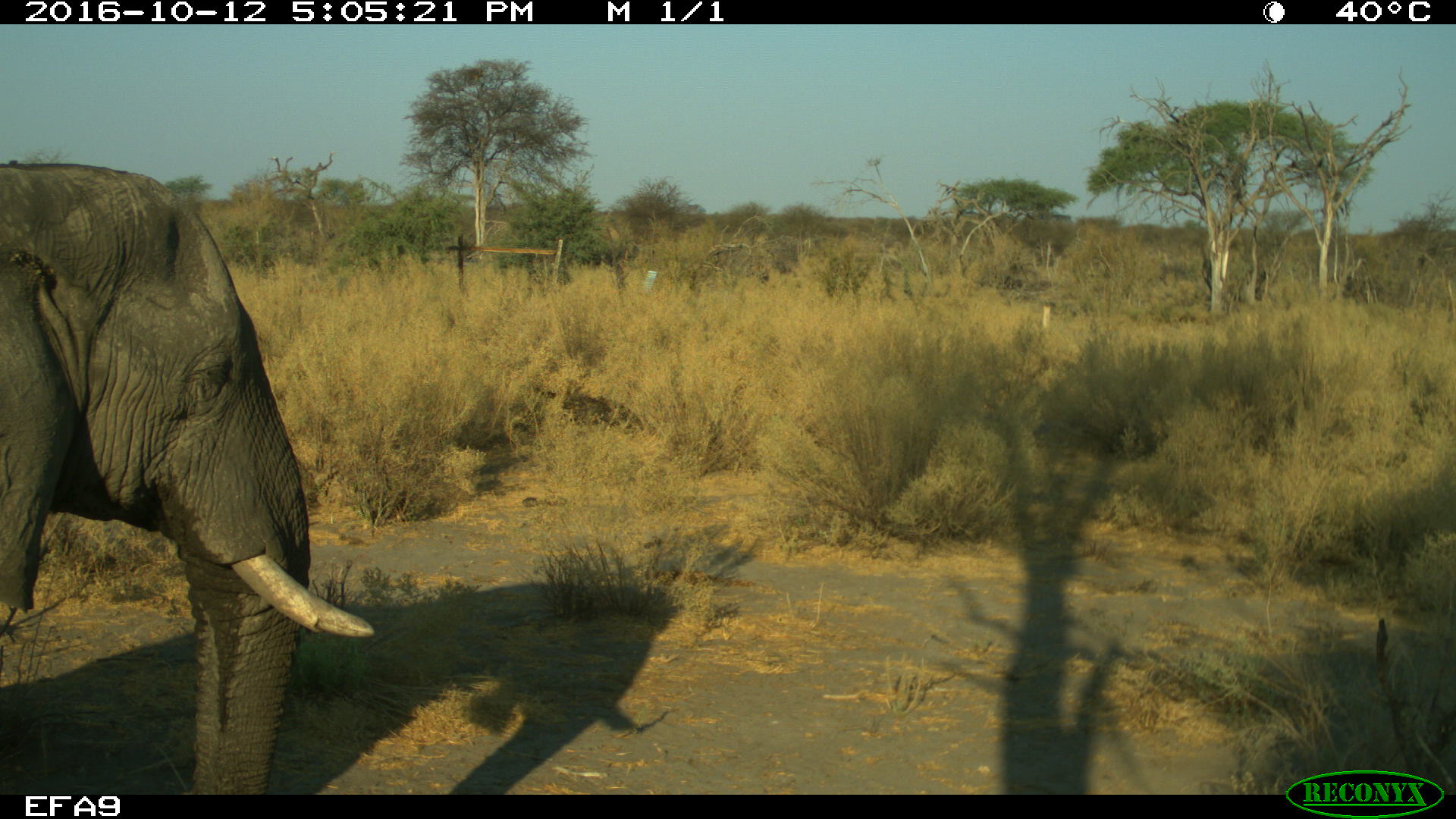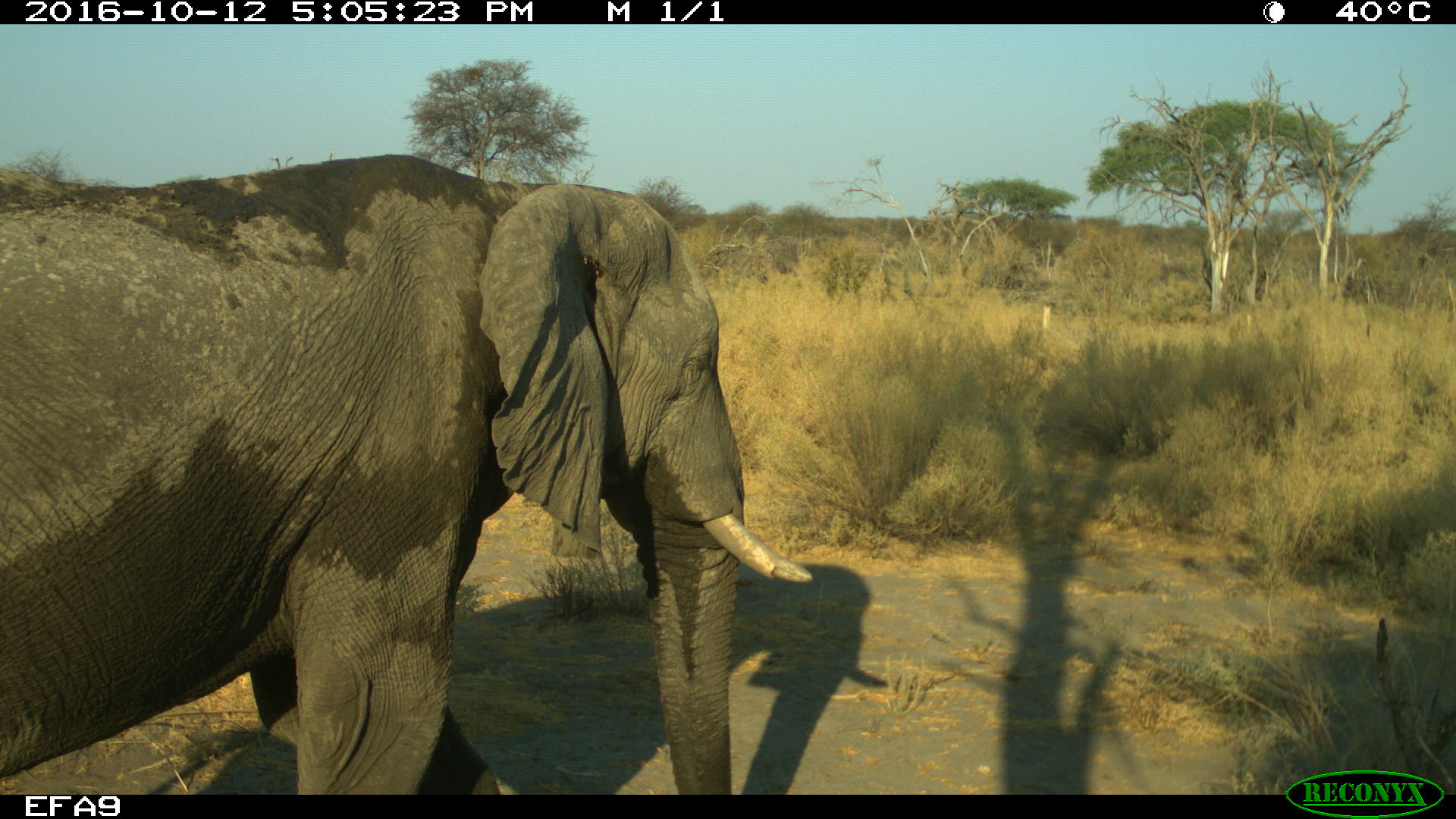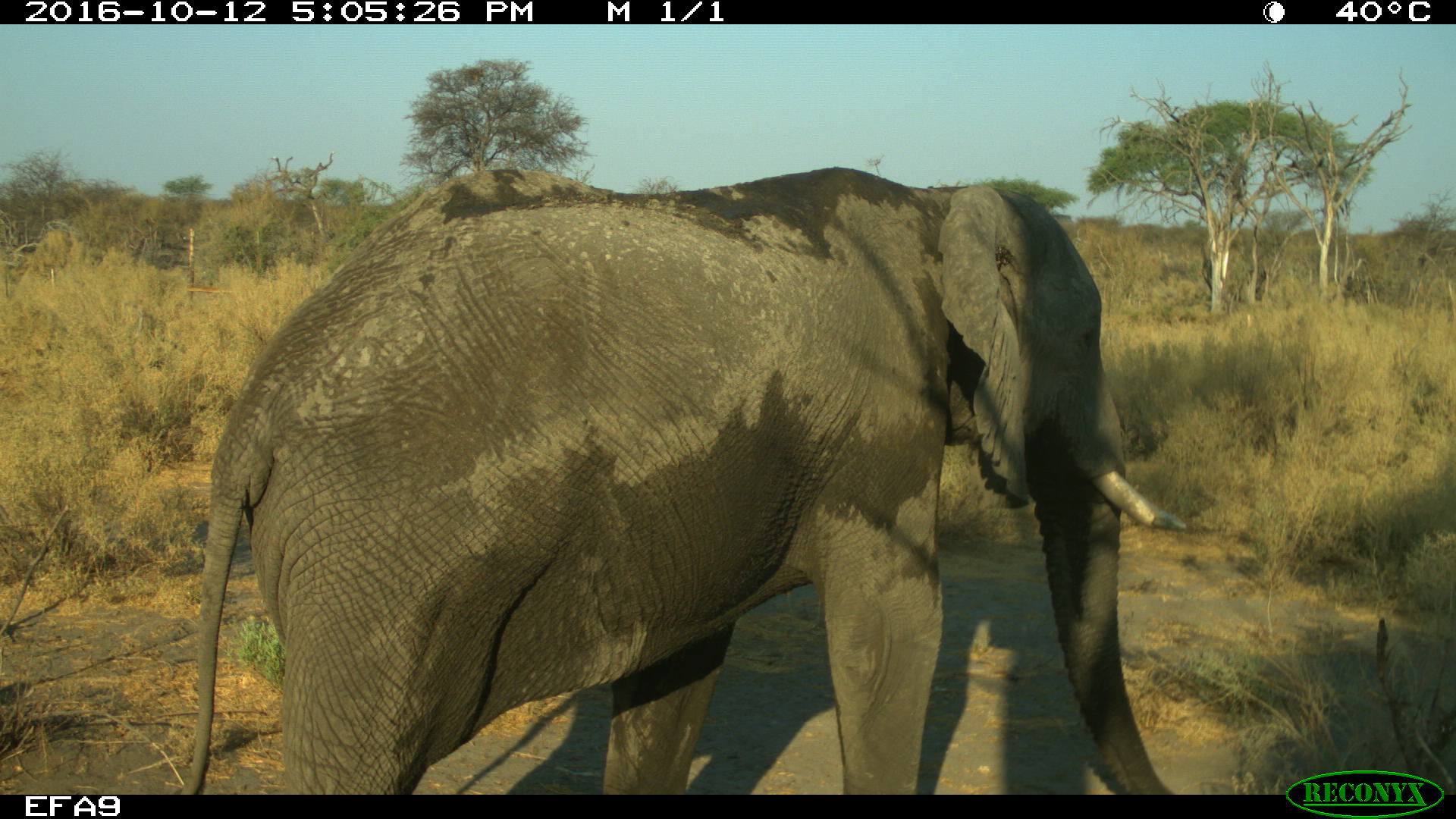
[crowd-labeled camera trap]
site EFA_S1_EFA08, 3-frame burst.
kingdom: Animalia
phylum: Chordata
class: Mammalia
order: Proboscidea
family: Elephantidae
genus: Loxodonta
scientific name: Loxodonta africana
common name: african bush elephant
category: elephant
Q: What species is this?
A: Elephant (african bush elephant) (Loxodonta africana).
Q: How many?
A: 1.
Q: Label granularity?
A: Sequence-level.